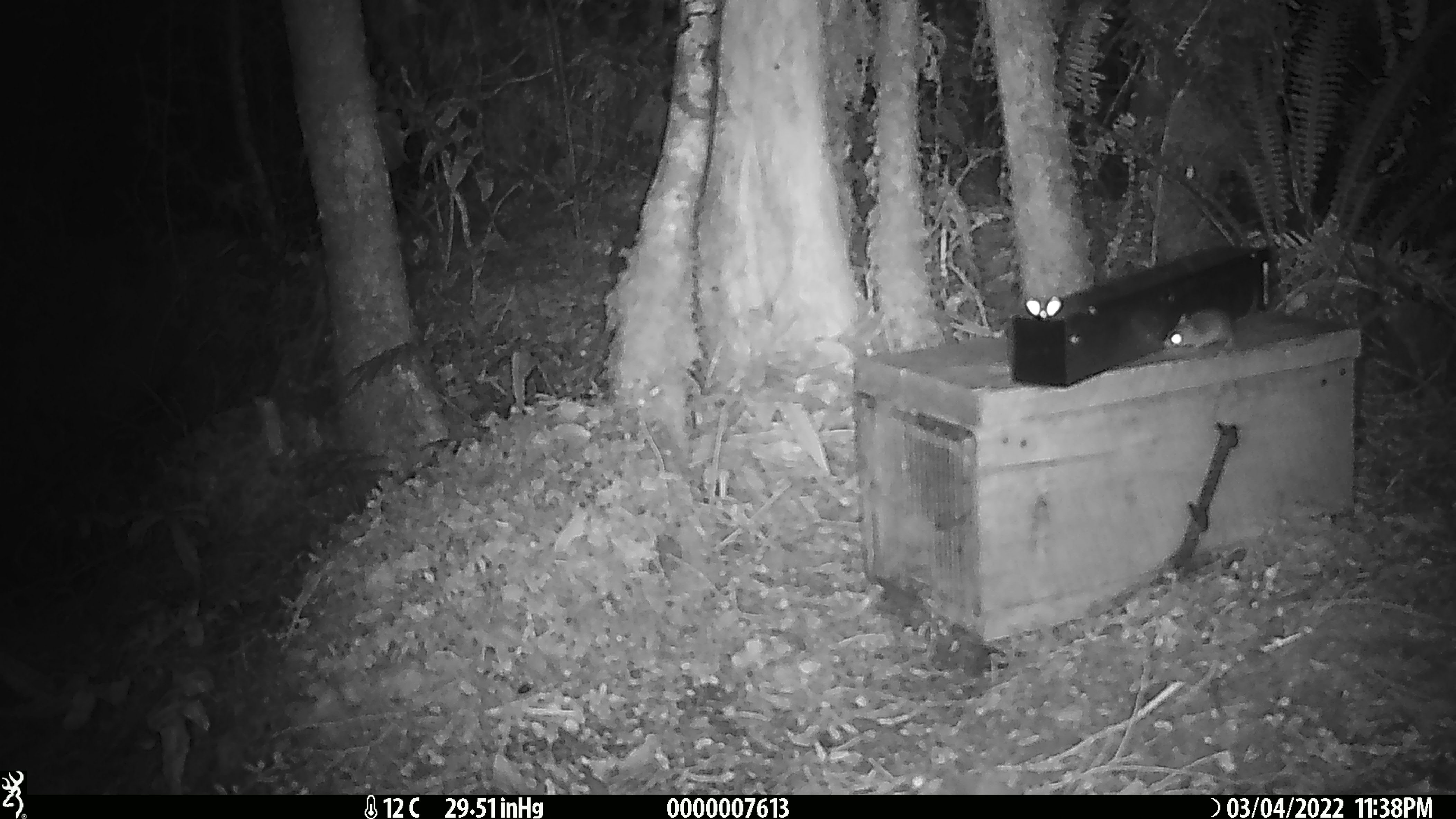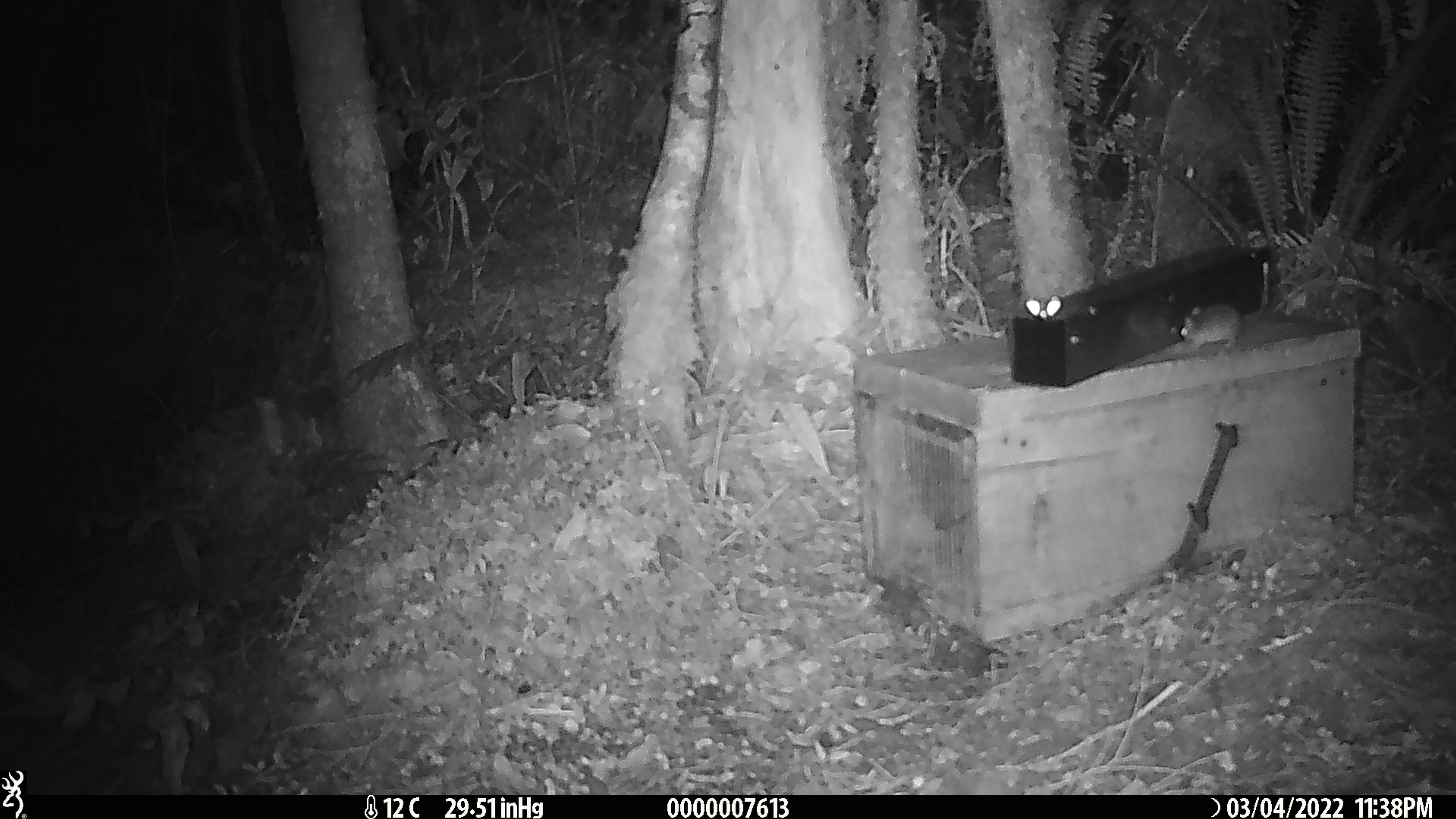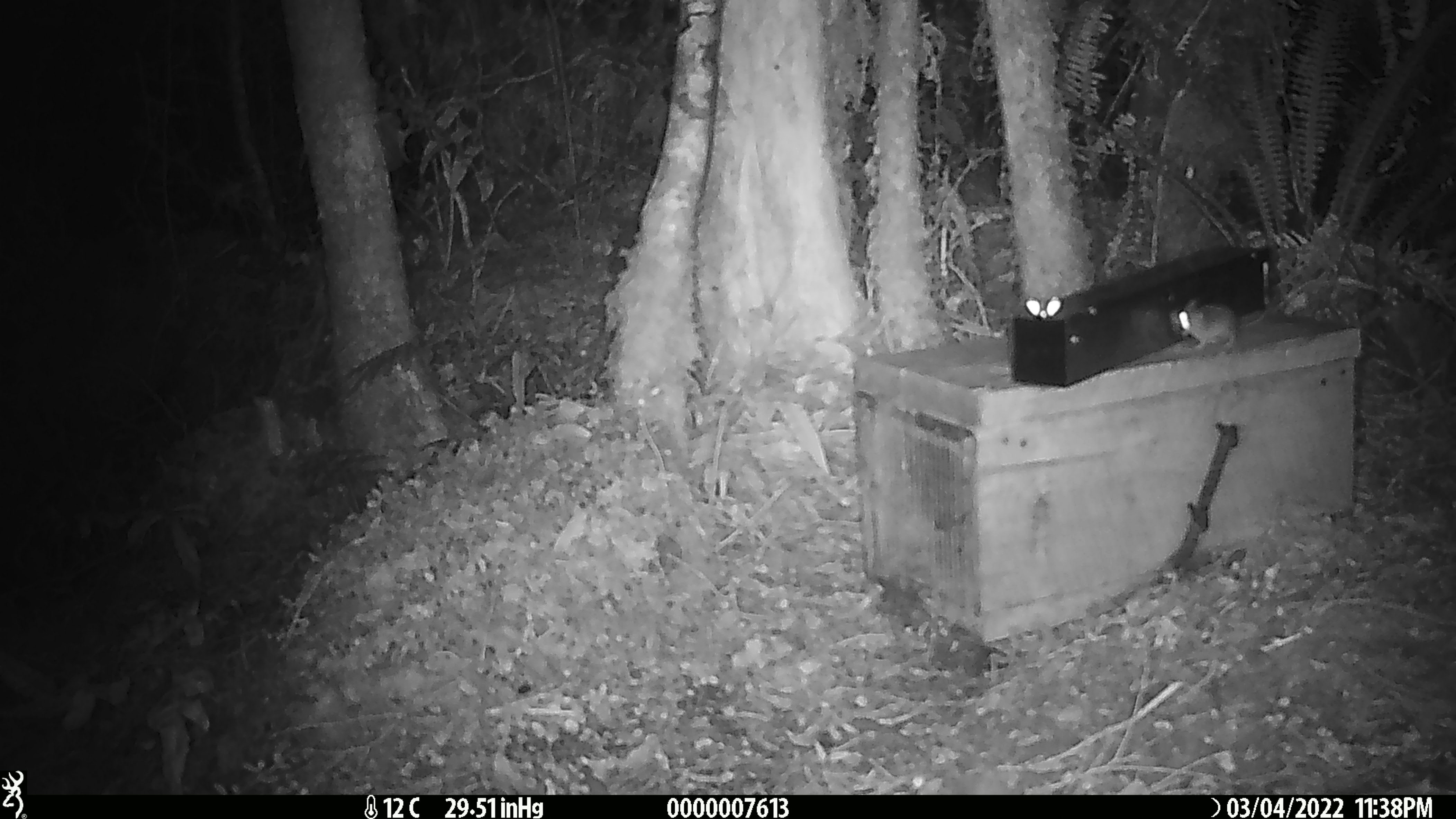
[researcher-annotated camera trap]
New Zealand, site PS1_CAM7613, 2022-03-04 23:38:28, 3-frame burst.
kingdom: Animalia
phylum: Chordata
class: Mammalia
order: Rodentia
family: Muridae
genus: Mus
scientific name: Mus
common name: mouse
Mouse (Mus).